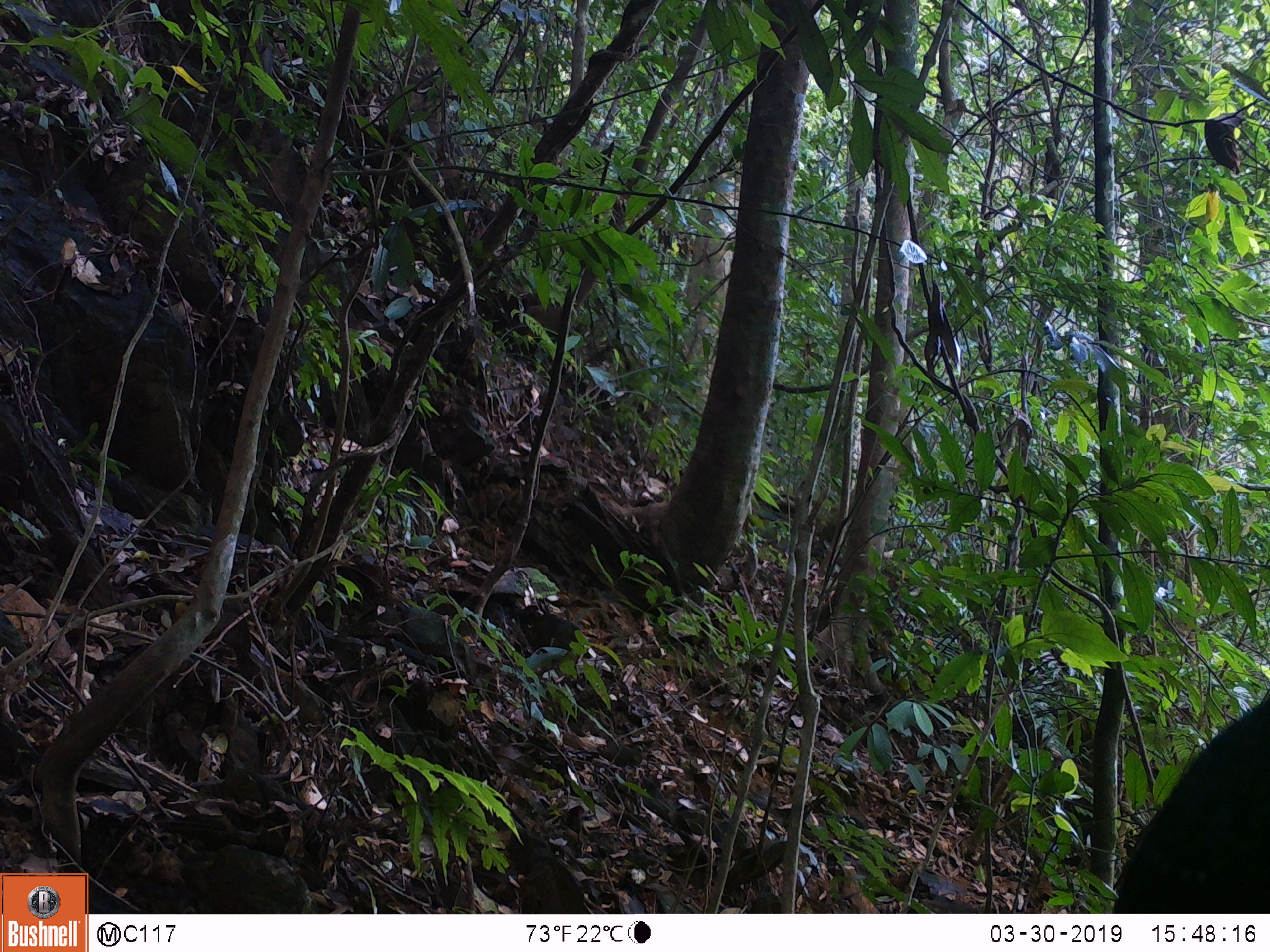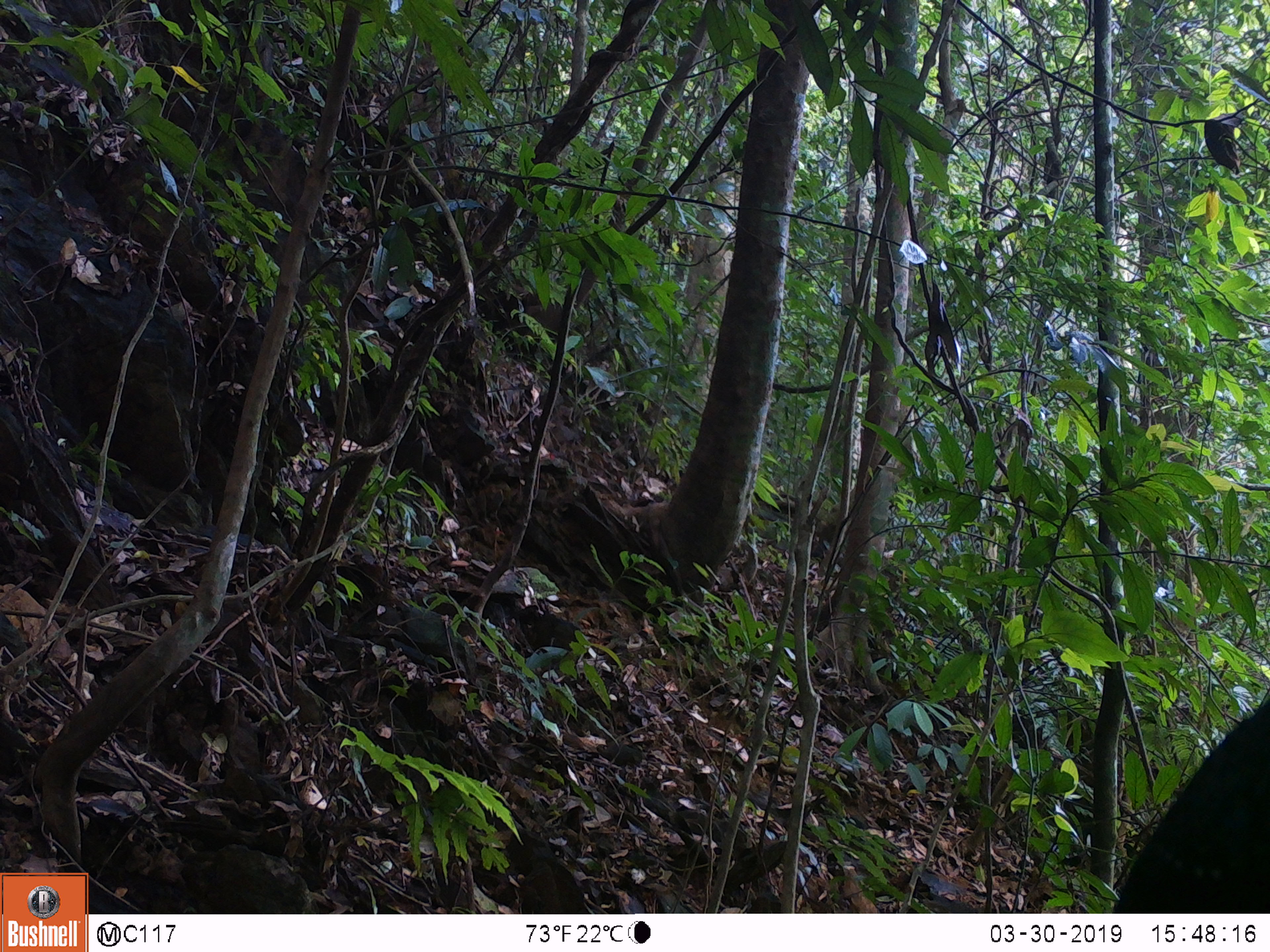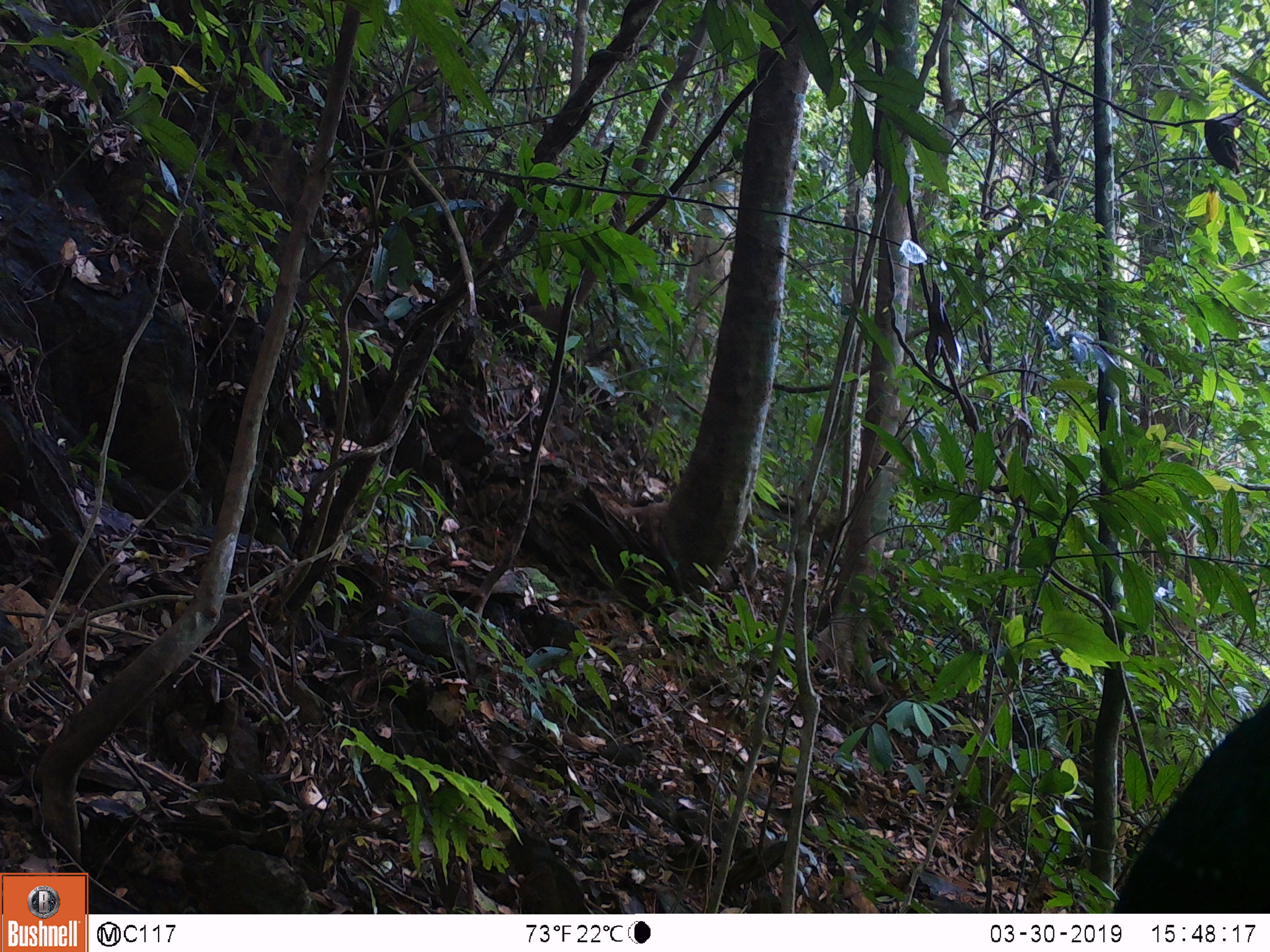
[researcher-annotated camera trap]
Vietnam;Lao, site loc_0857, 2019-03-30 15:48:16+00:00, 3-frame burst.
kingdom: Animalia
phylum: Chordata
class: Aves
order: Passeriformes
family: Muscicapidae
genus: Myophonus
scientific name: Myophonus caeruleus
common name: blue whistling thrush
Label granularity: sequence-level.